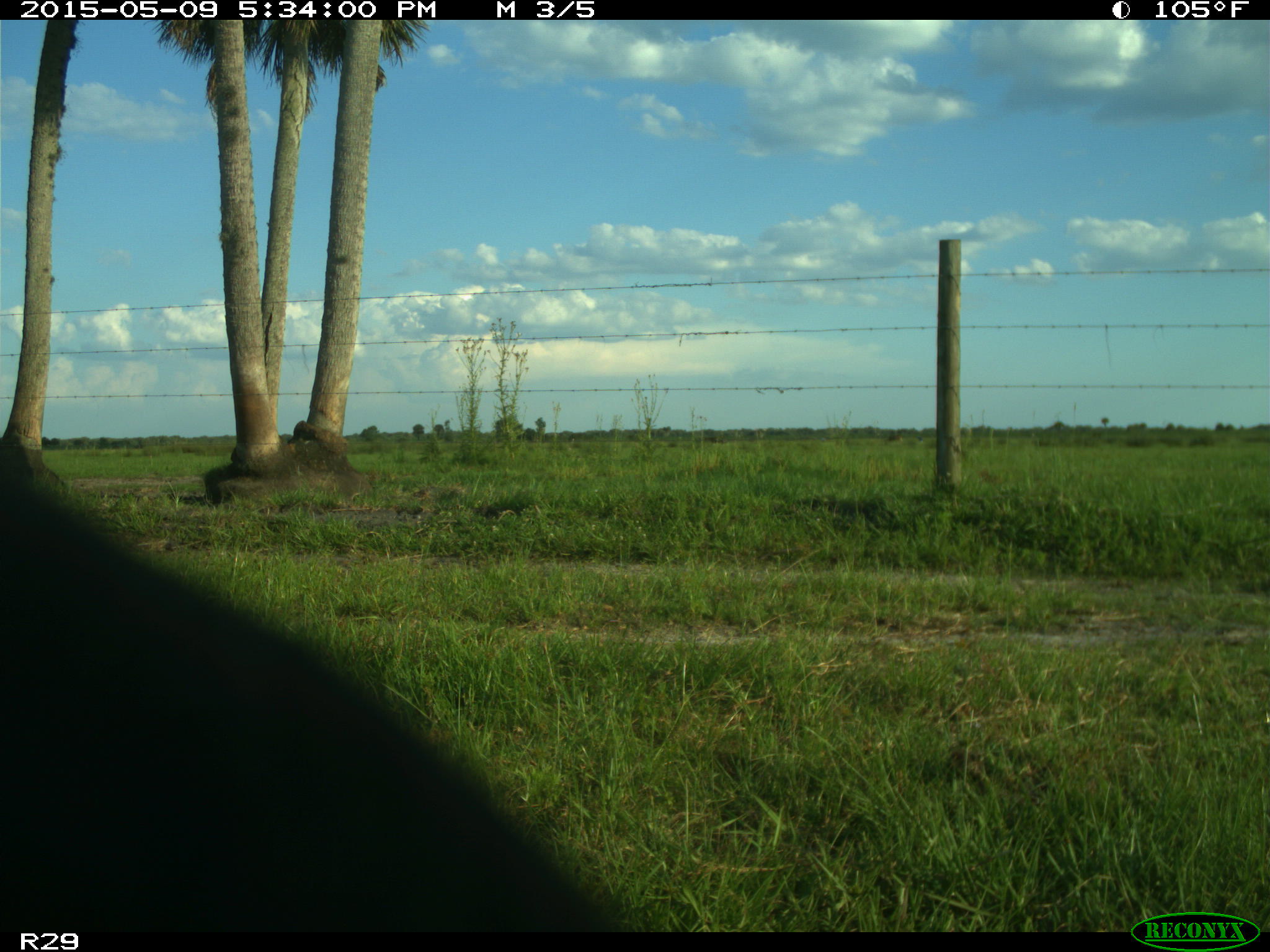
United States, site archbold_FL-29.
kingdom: Animalia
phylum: Chordata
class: Mammalia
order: Artiodactyla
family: Bovidae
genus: Bos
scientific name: Bos taurus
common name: domestic cow